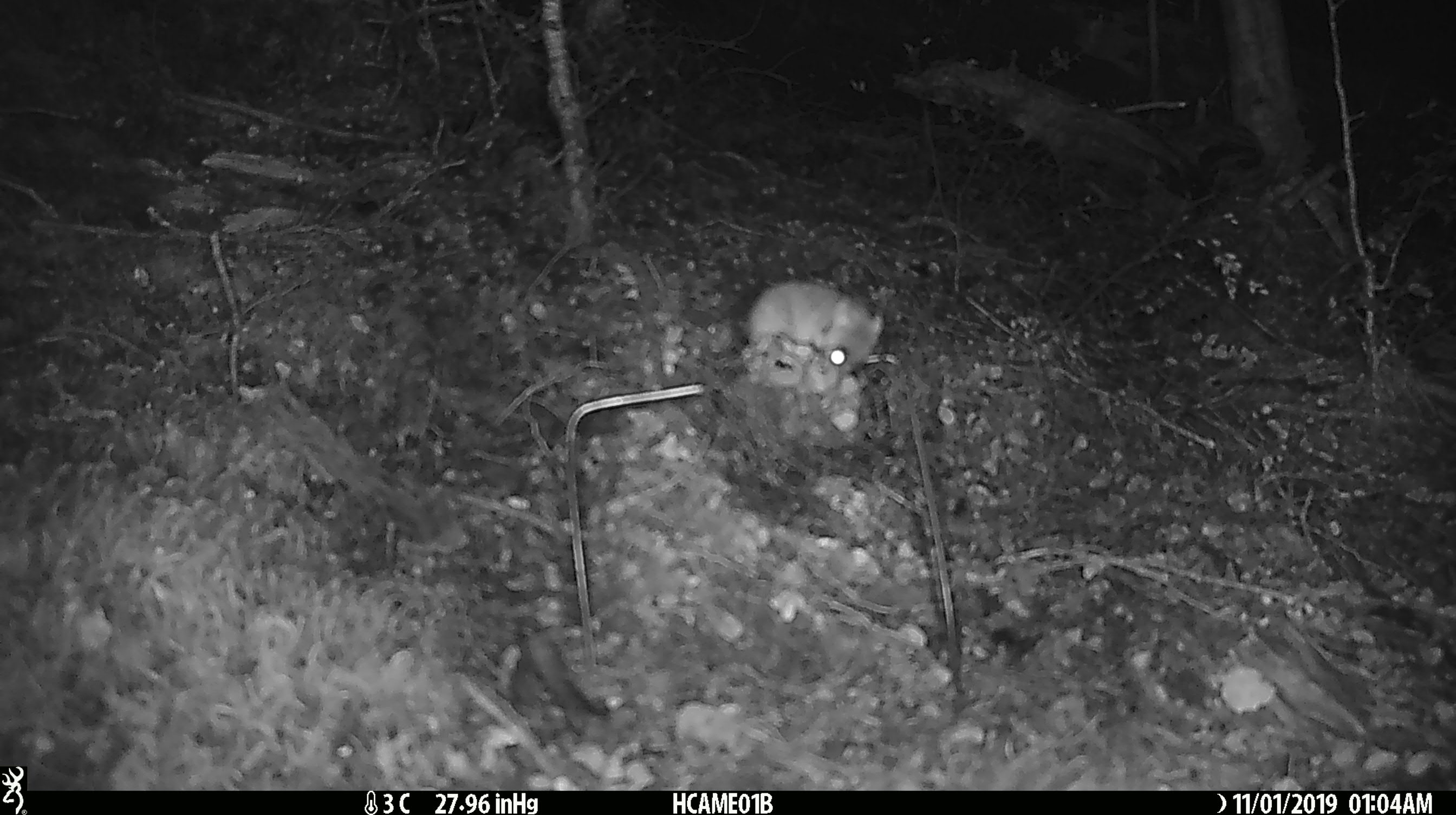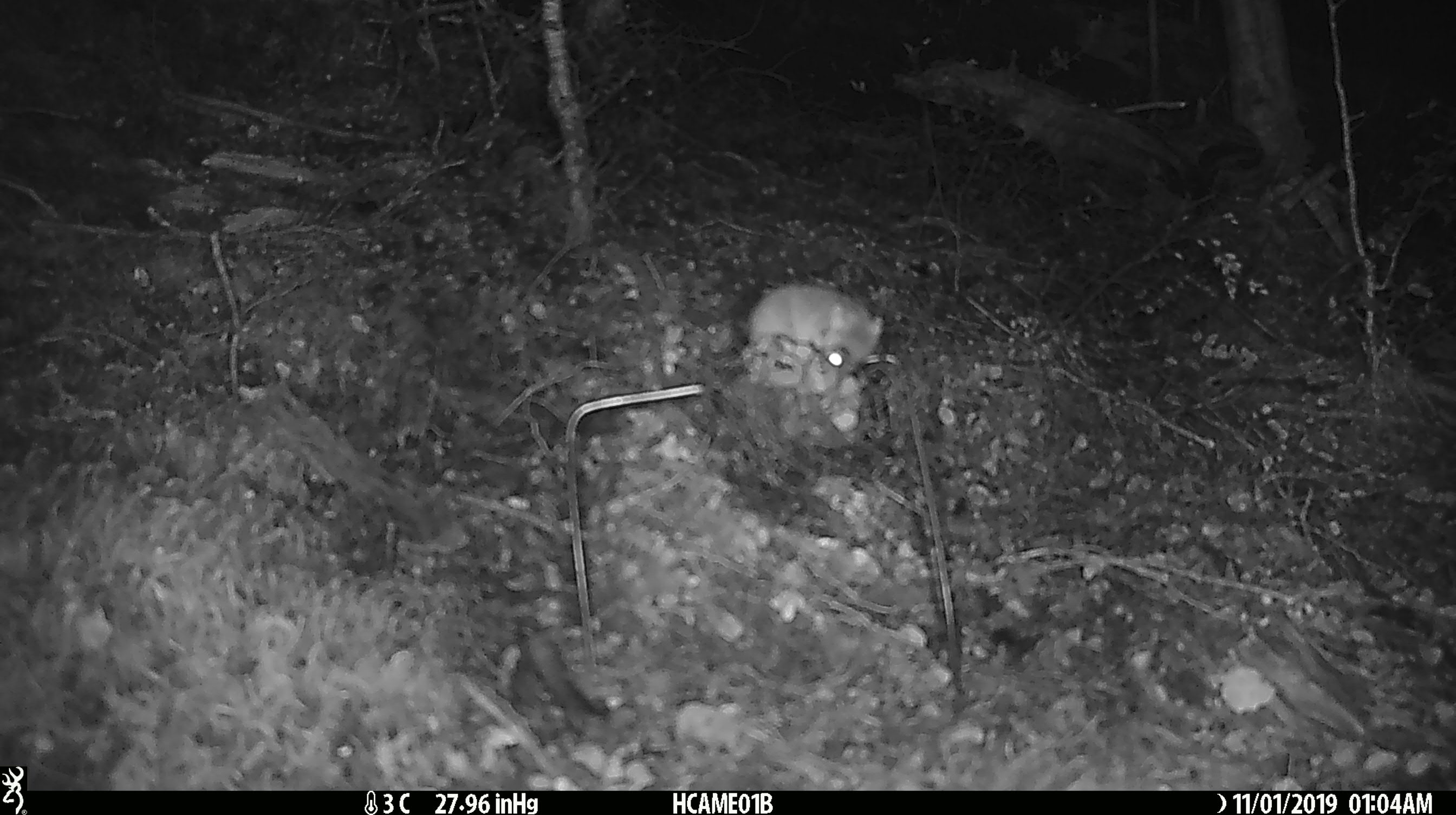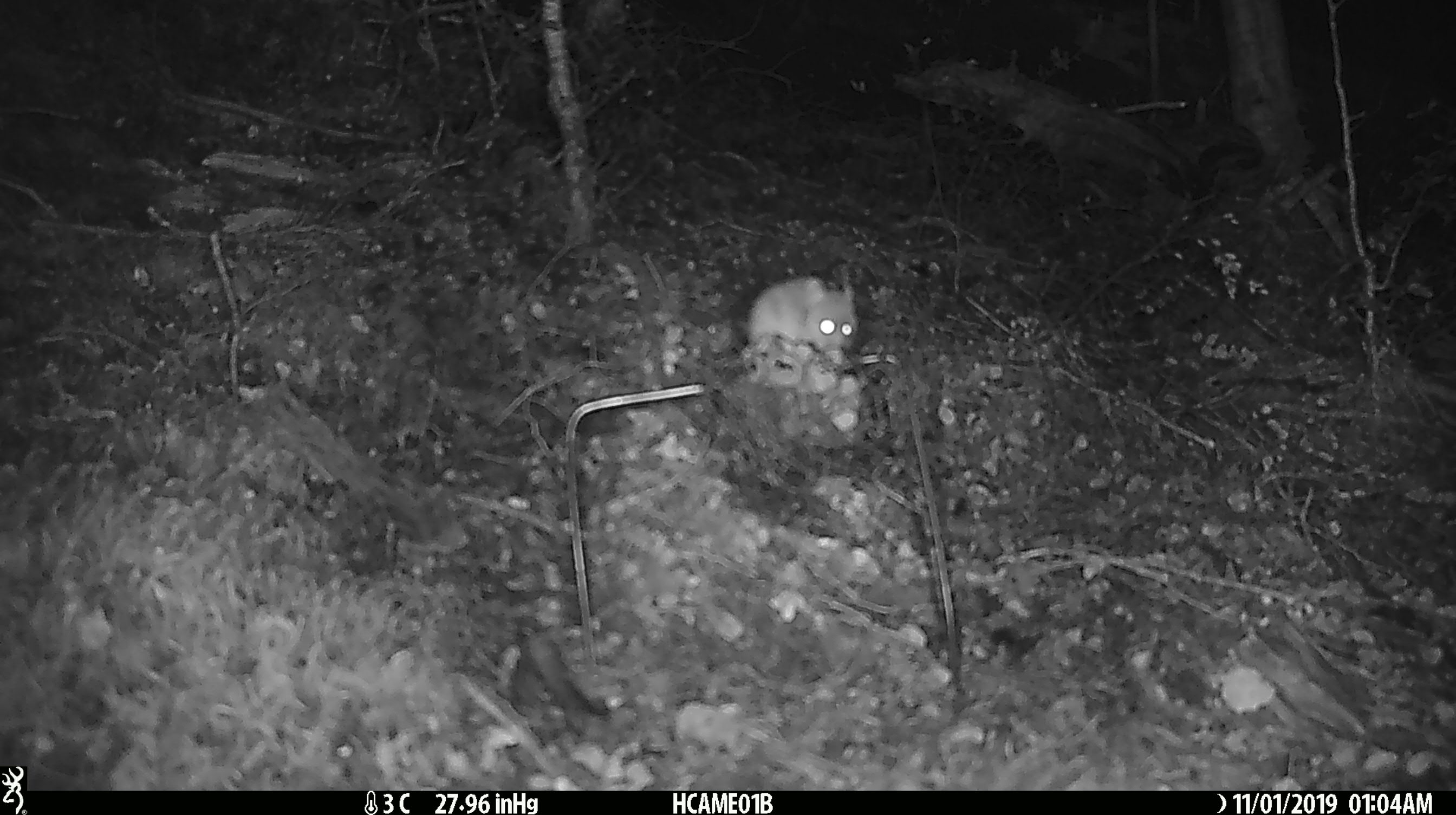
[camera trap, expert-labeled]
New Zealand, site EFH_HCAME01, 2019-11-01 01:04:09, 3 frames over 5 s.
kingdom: Animalia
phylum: Chordata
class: Mammalia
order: Rodentia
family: Muridae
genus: Mus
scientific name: Mus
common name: mouse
Mouse (Mus).